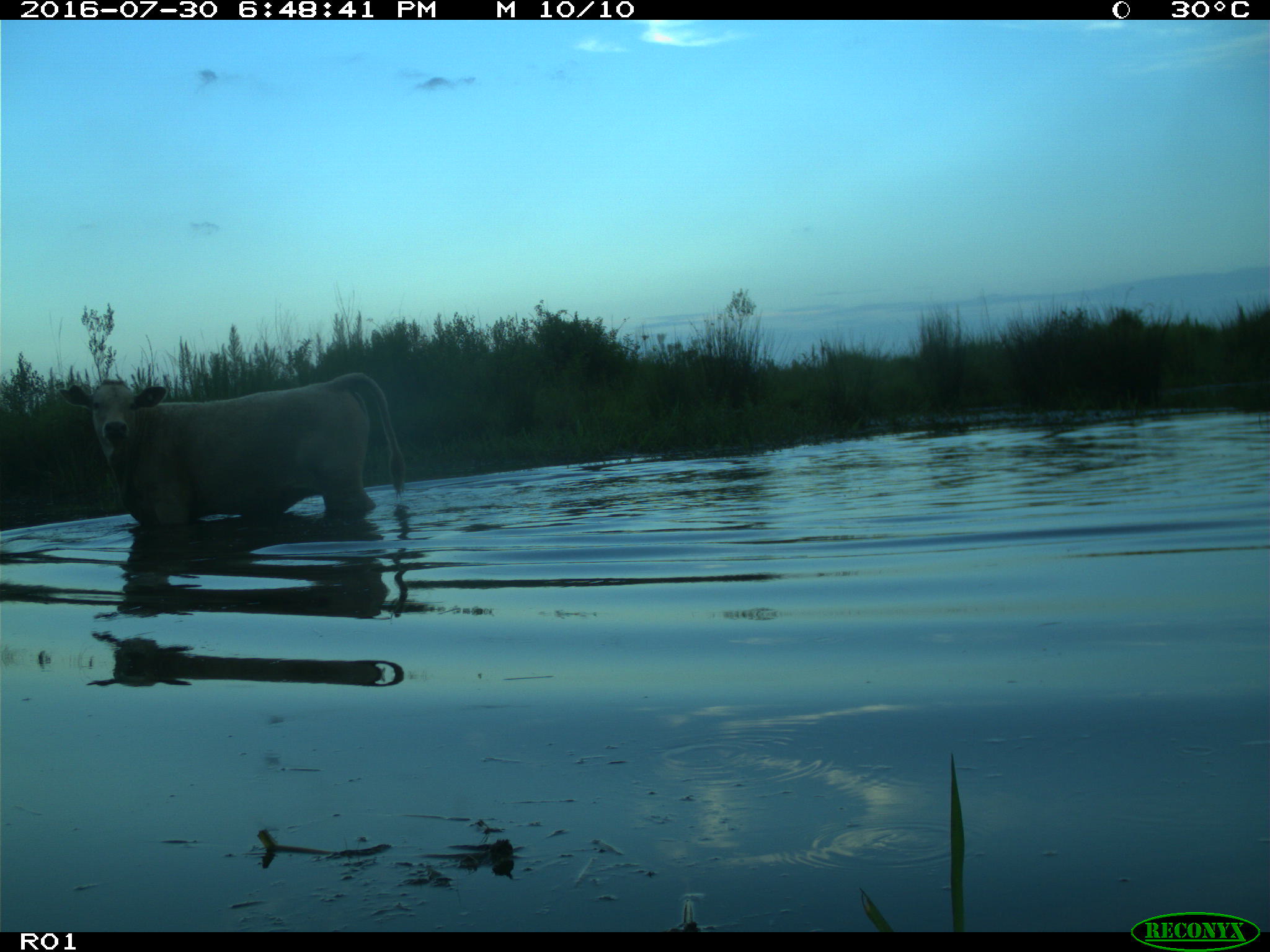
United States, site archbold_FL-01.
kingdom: Animalia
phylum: Chordata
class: Mammalia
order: Artiodactyla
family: Bovidae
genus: Bos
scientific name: Bos taurus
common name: domestic cow